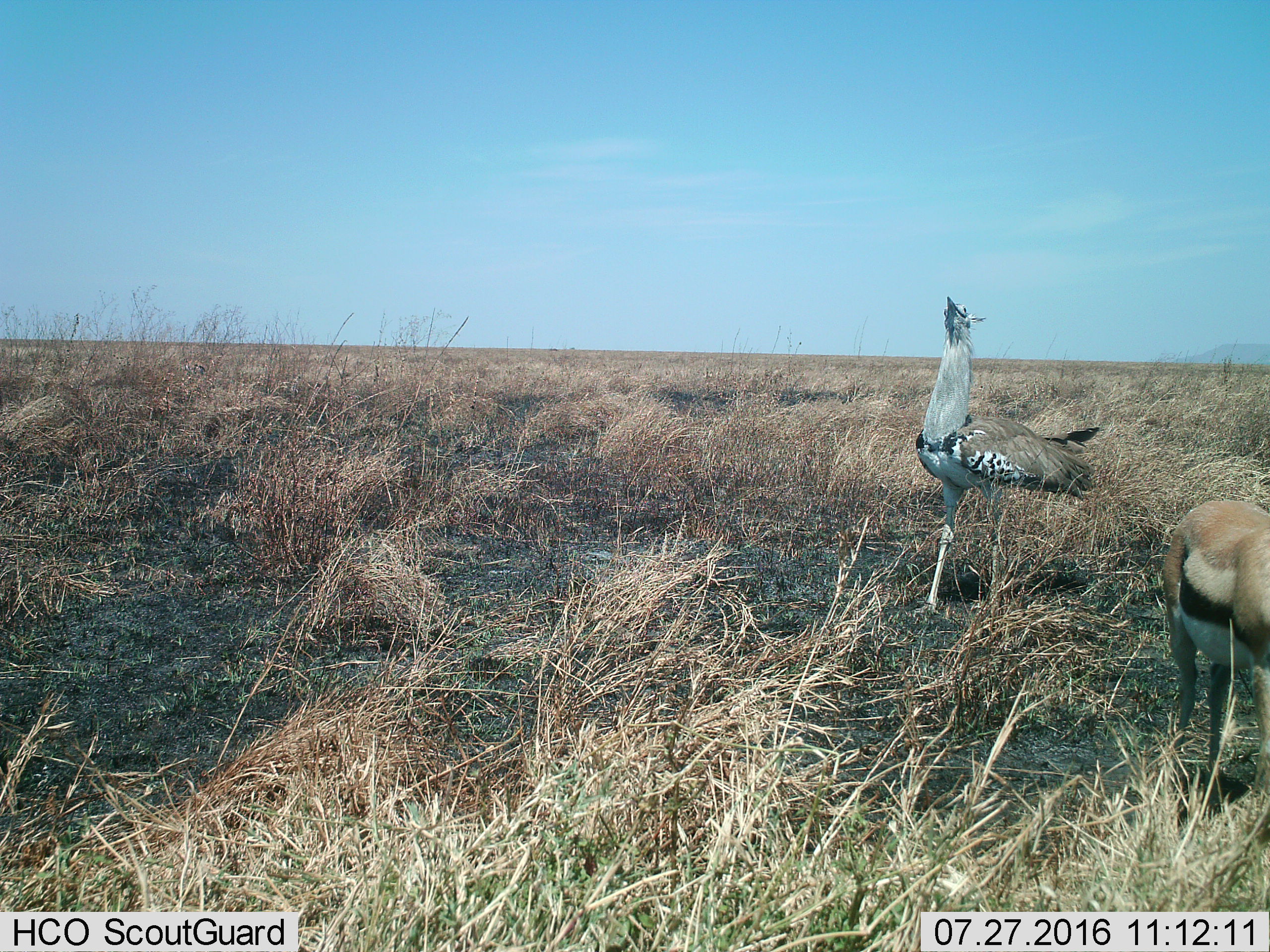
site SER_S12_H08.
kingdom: Animalia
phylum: Chordata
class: Aves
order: Otidiformes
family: Otididae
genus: Ardeotis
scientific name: Ardeotis kori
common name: kori bustard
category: bustardkori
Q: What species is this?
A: Bustardkori (kori bustard) (Ardeotis kori).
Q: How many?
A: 1.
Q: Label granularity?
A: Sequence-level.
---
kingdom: Animalia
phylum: Chordata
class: Mammalia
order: Artiodactyla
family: Bovidae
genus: Eudorcas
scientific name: Eudorcas thomsonii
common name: thomson's gazelle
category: gazellethomsons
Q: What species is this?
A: Gazellethomsons (thomson's gazelle) (Eudorcas thomsonii).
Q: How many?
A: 1.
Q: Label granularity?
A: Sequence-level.